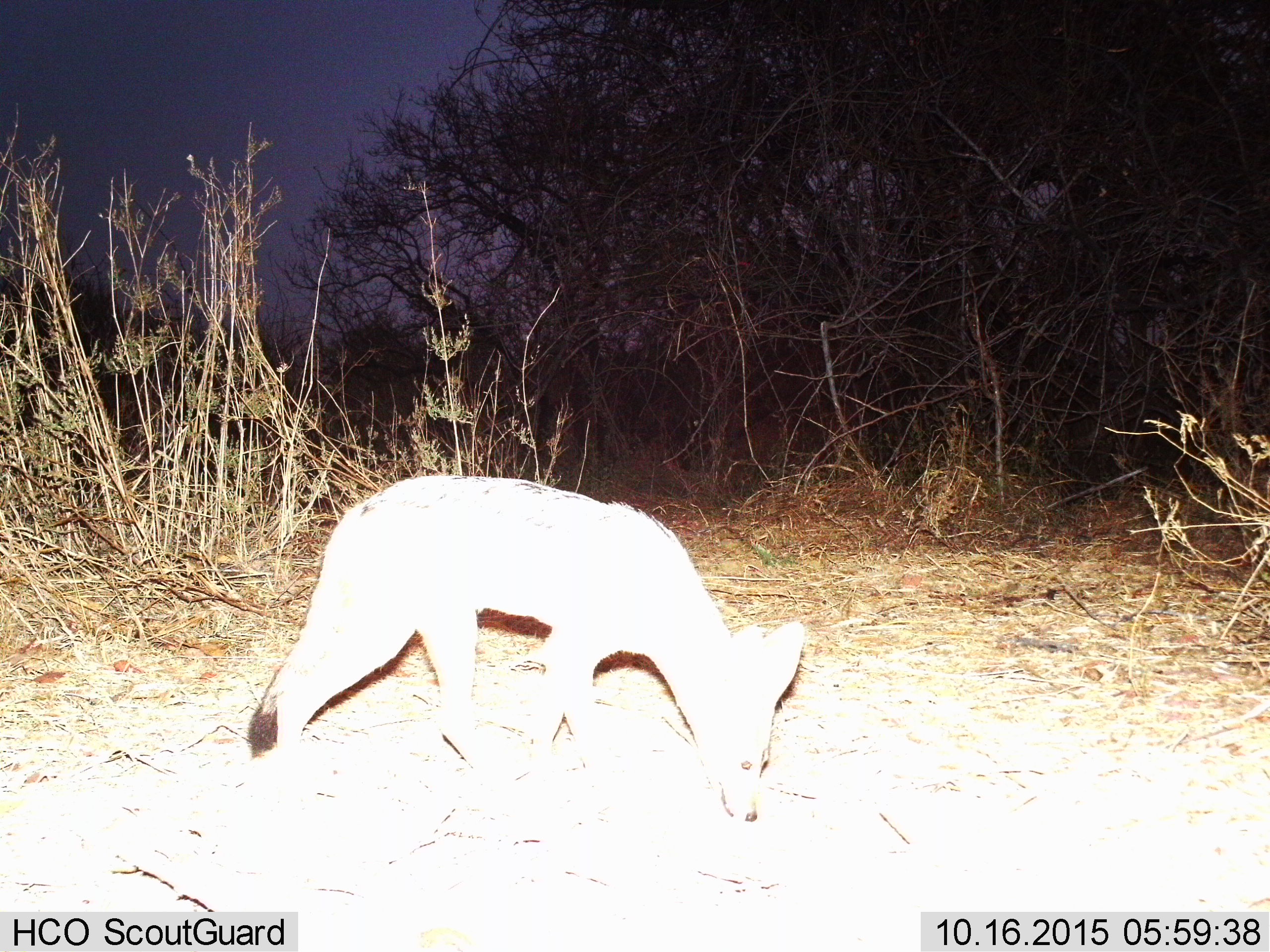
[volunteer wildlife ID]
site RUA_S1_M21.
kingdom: Animalia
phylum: Chordata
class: Mammalia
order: Carnivora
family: Canidae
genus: Lupulella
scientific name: Lupulella mesomelas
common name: black-backed jackal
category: jackalblackbacked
Jackalblackbacked (black-backed jackal) (Lupulella mesomelas), count 1. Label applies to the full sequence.